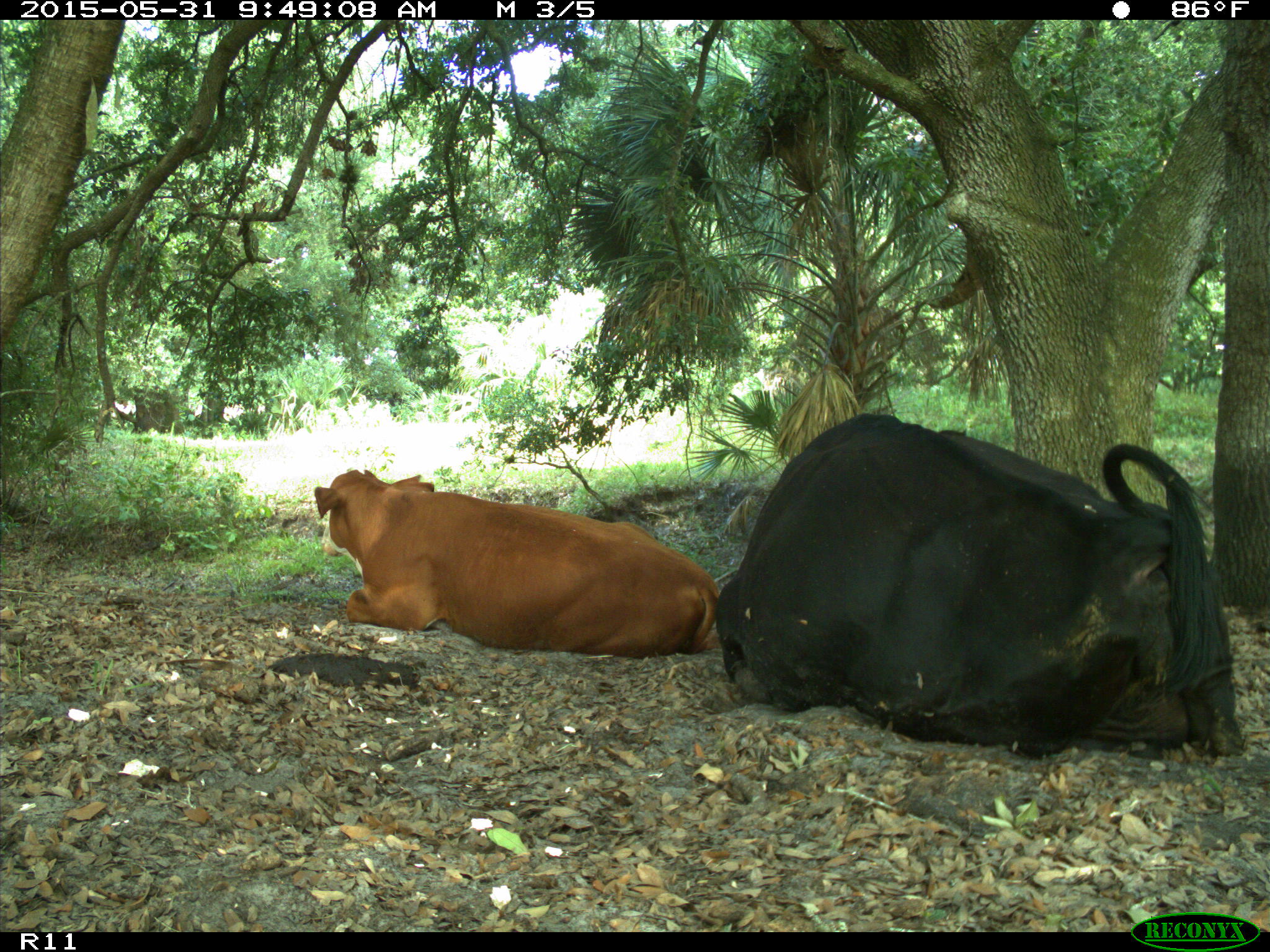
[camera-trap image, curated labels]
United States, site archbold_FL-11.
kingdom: Animalia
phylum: Chordata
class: Mammalia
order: Artiodactyla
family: Bovidae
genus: Bos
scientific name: Bos taurus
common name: domestic cow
Bos taurus (domestic cow).